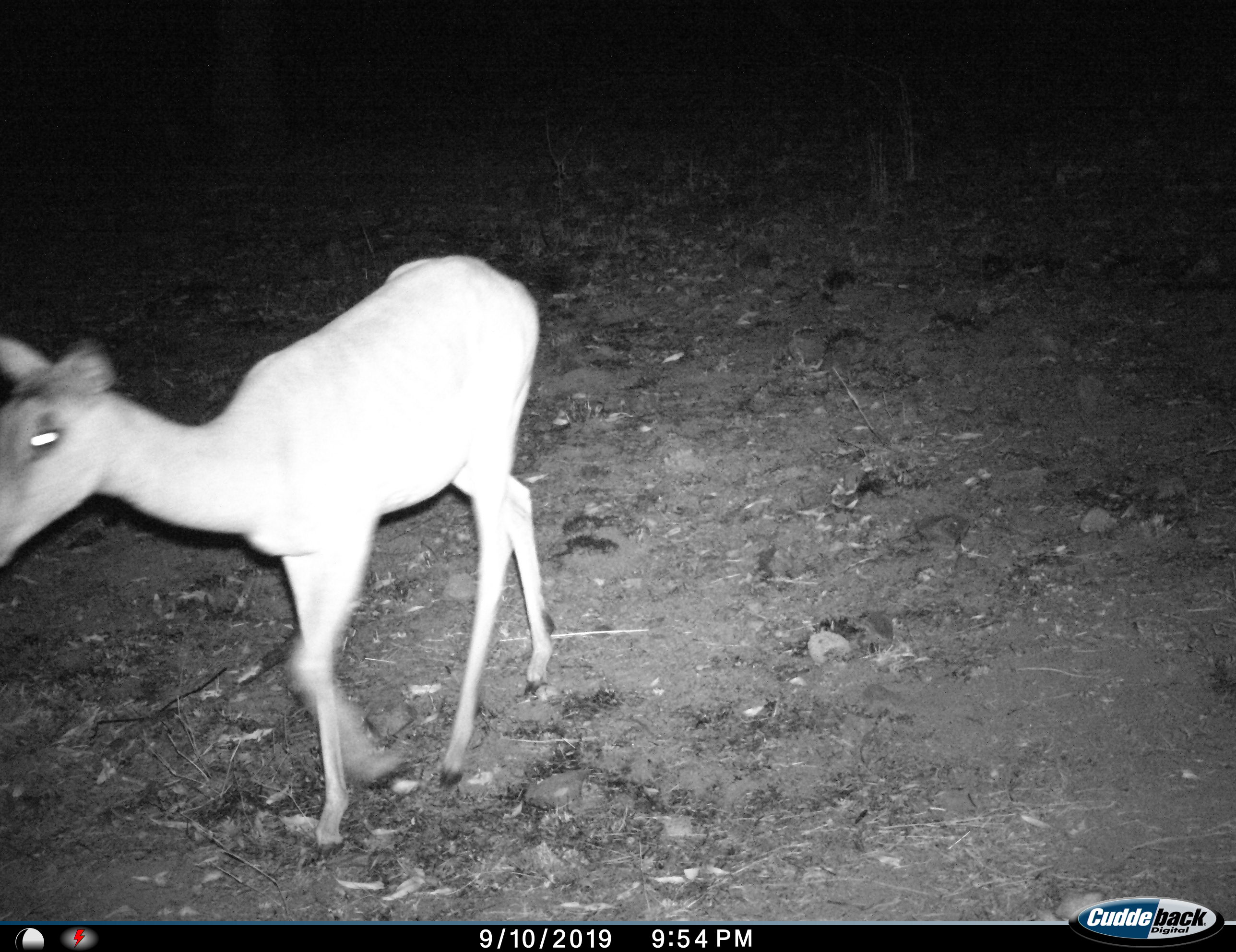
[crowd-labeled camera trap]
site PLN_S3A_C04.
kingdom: Animalia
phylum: Chordata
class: Mammalia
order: Artiodactyla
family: Bovidae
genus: Aepyceros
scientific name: Aepyceros melampus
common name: impala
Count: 1.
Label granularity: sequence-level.